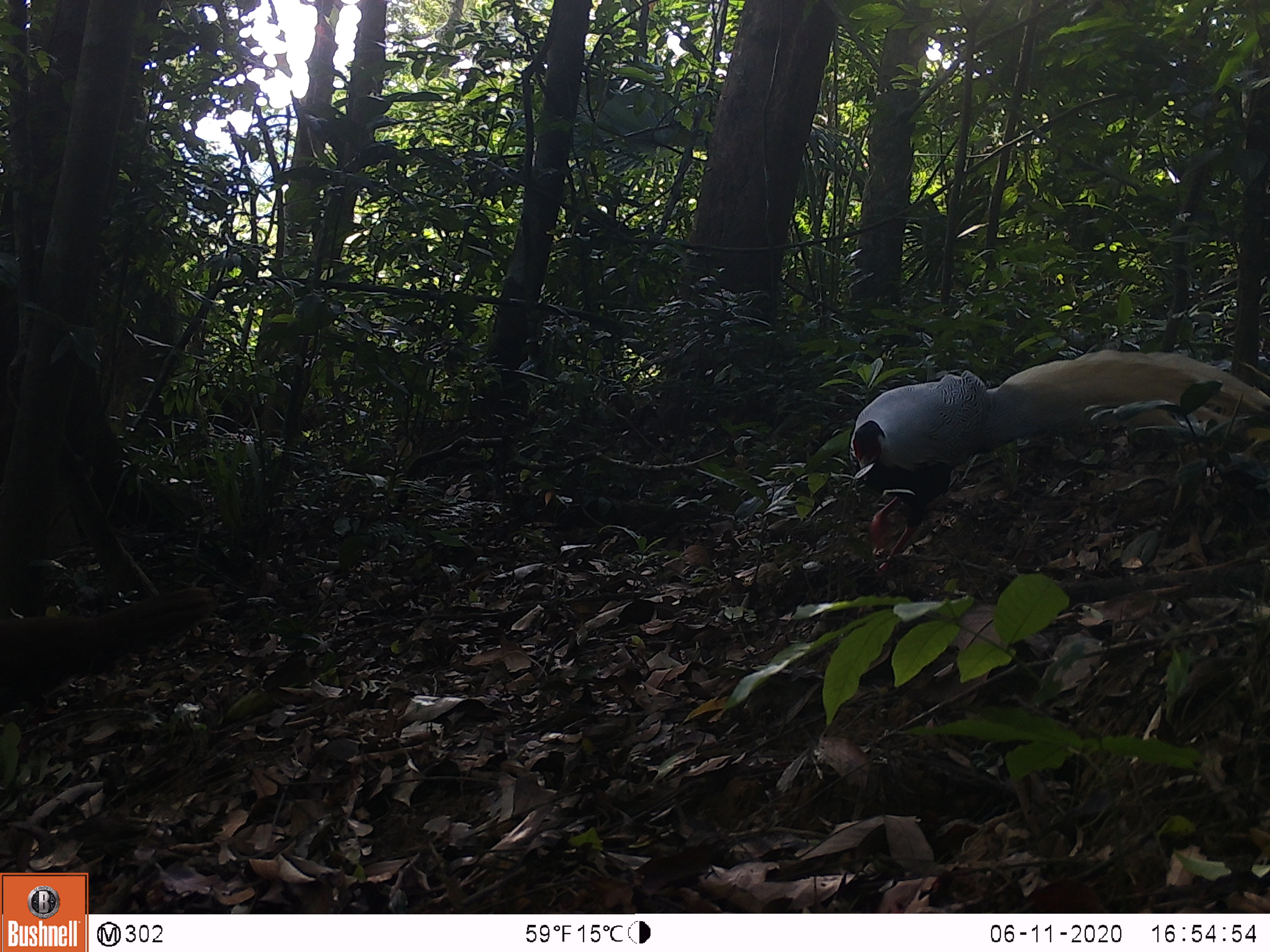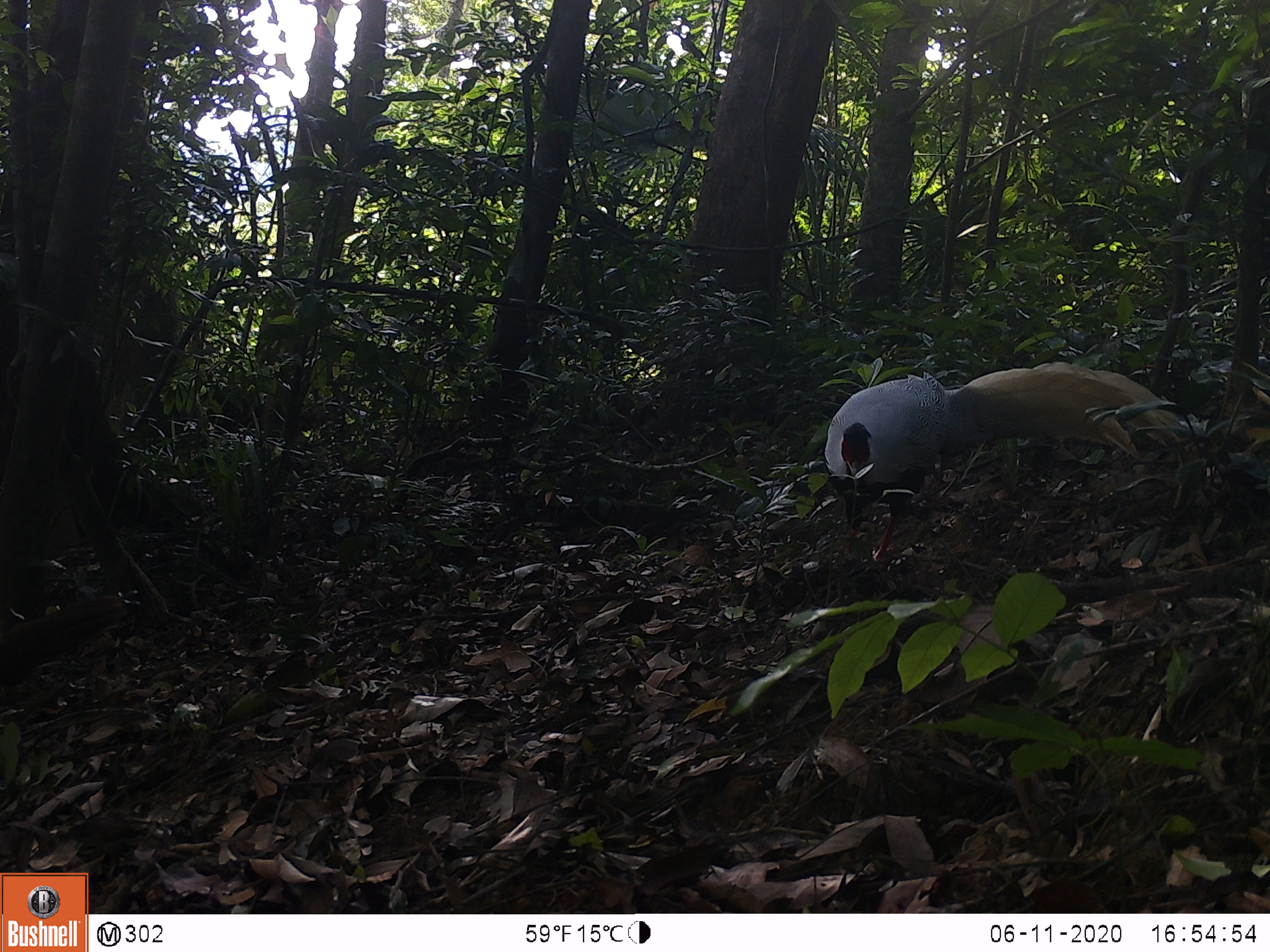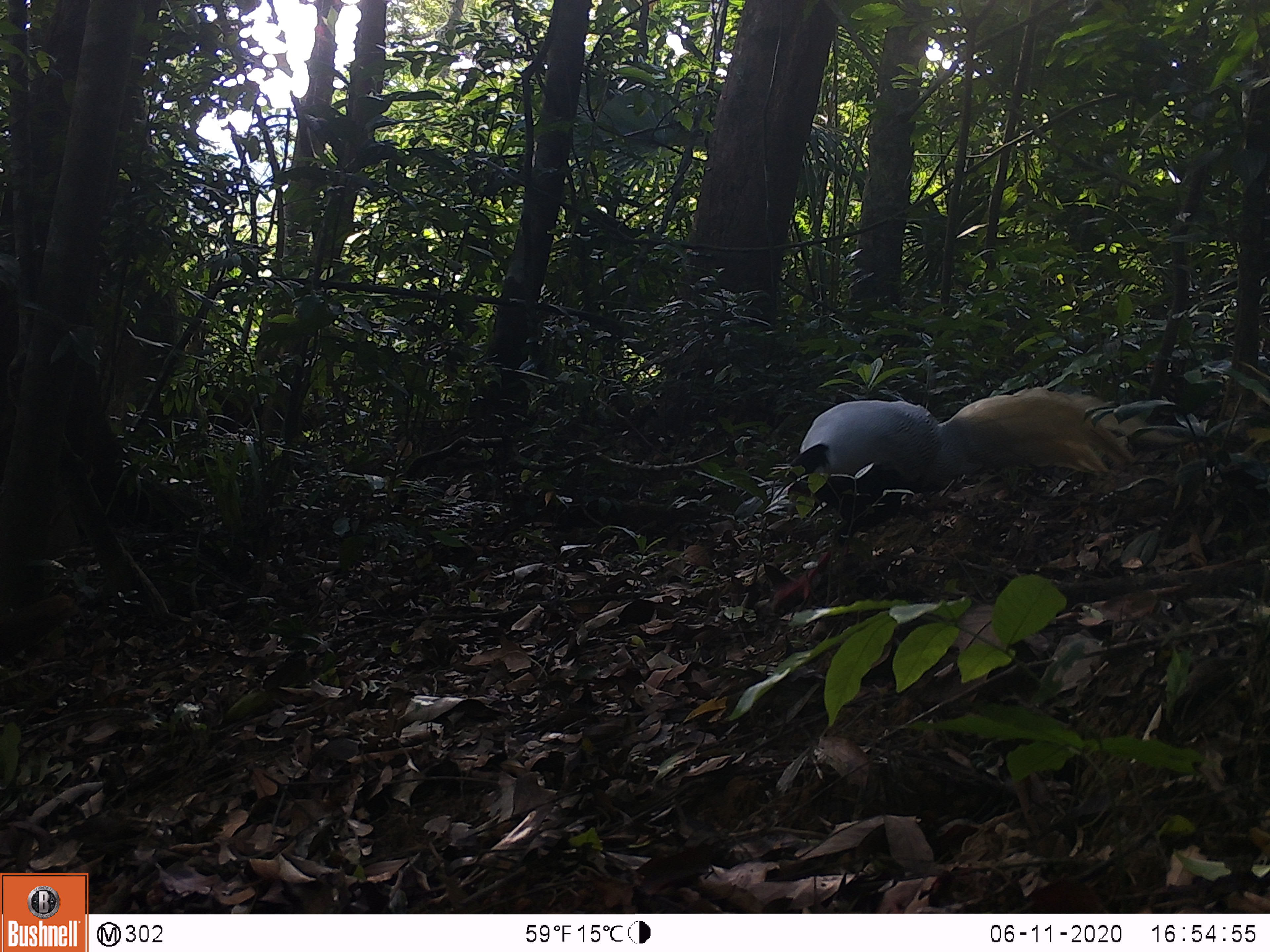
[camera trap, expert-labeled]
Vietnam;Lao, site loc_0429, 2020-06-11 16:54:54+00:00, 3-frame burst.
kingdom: Animalia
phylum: Chordata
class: Aves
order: Galliformes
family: Phasianidae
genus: Lophura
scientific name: Lophura nycthemera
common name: silver pheasant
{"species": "silver pheasant (Lophura nycthemera)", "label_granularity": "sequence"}